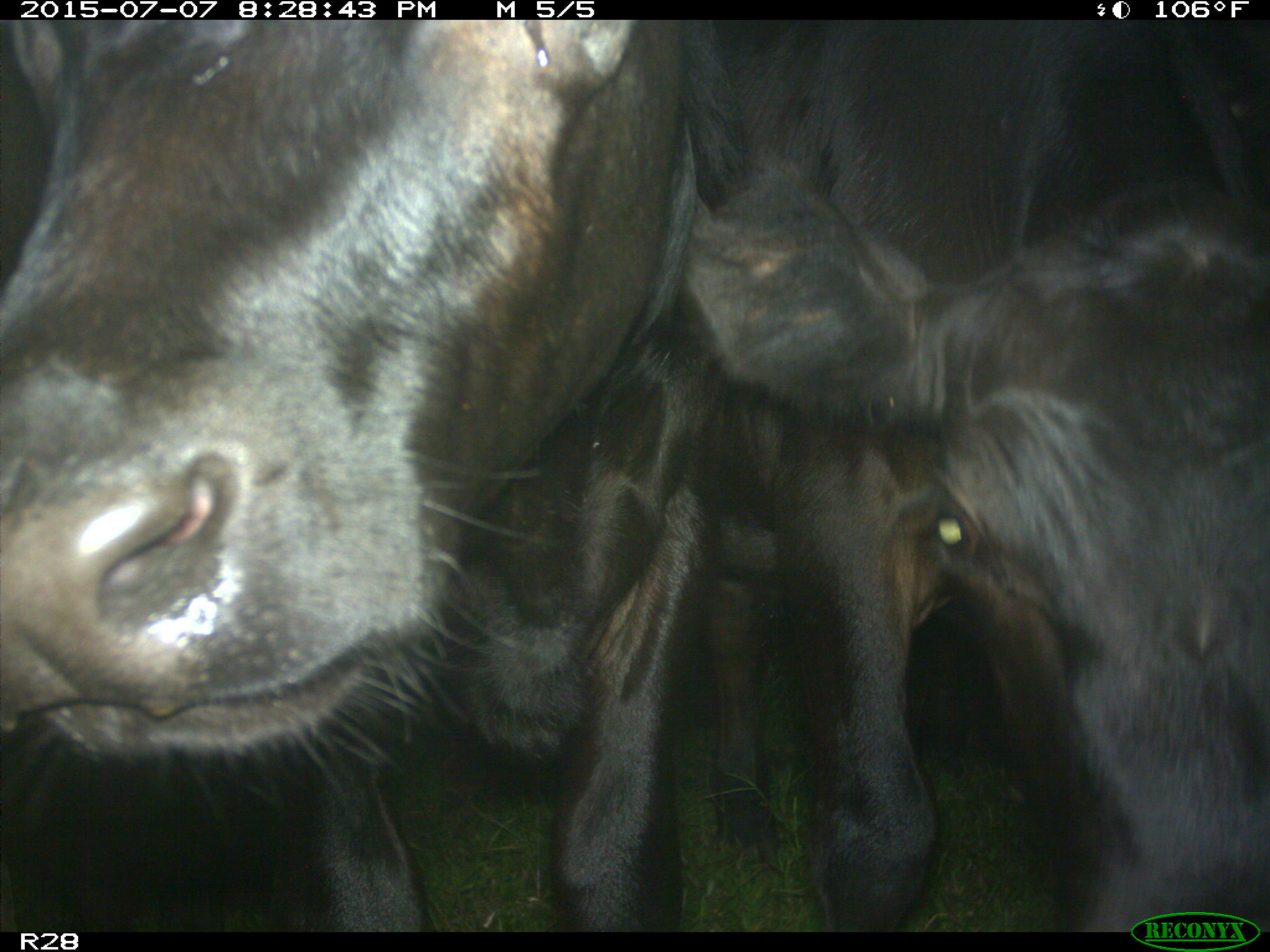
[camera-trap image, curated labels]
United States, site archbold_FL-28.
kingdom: Animalia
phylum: Chordata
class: Mammalia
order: Artiodactyla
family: Bovidae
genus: Bos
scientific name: Bos taurus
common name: domestic cow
Bos taurus (domestic cow).